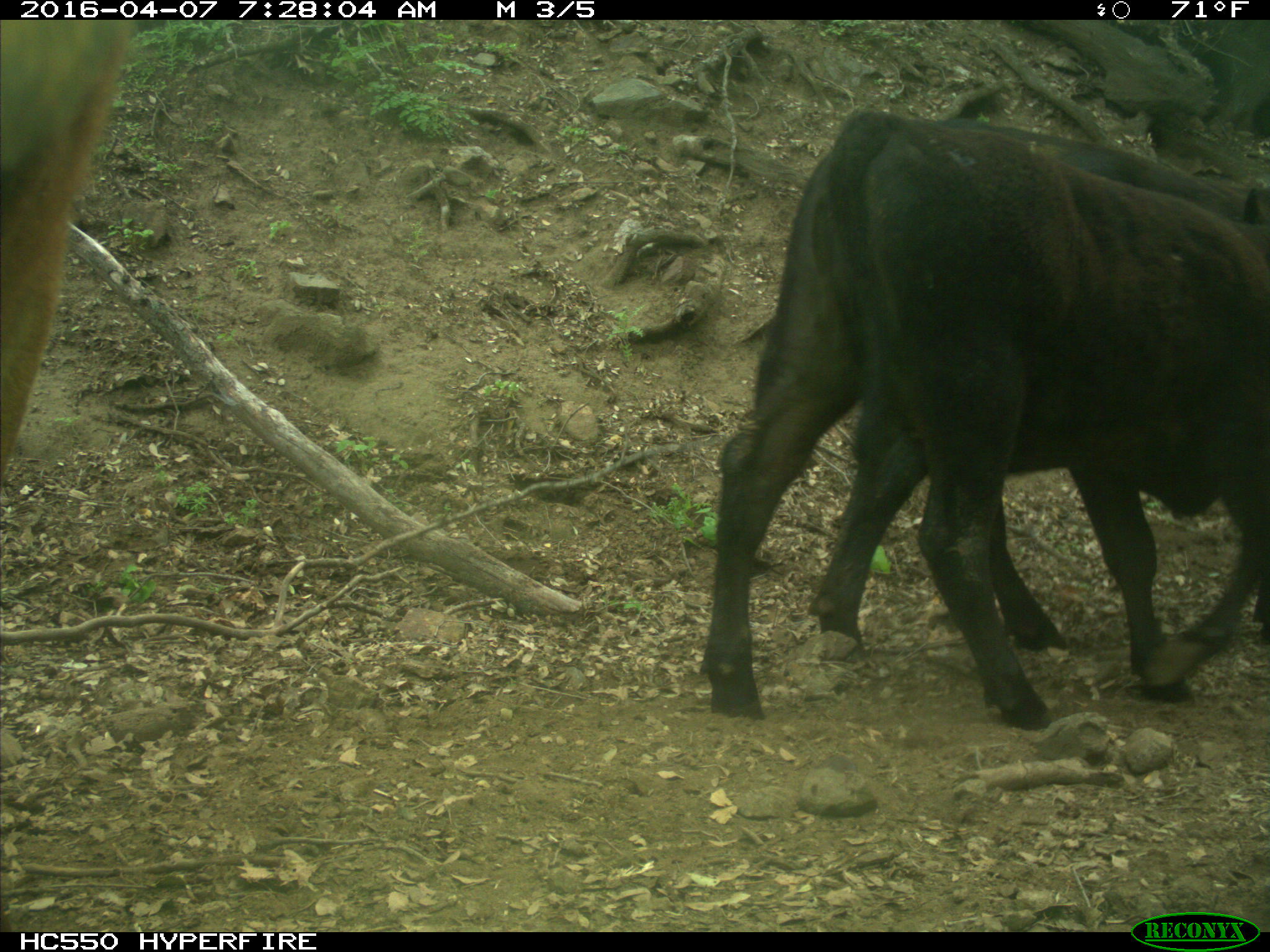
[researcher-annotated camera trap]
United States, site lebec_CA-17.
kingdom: Animalia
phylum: Chordata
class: Mammalia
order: Artiodactyla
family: Bovidae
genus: Bos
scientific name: Bos taurus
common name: domestic cow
Bos taurus (domestic cow).